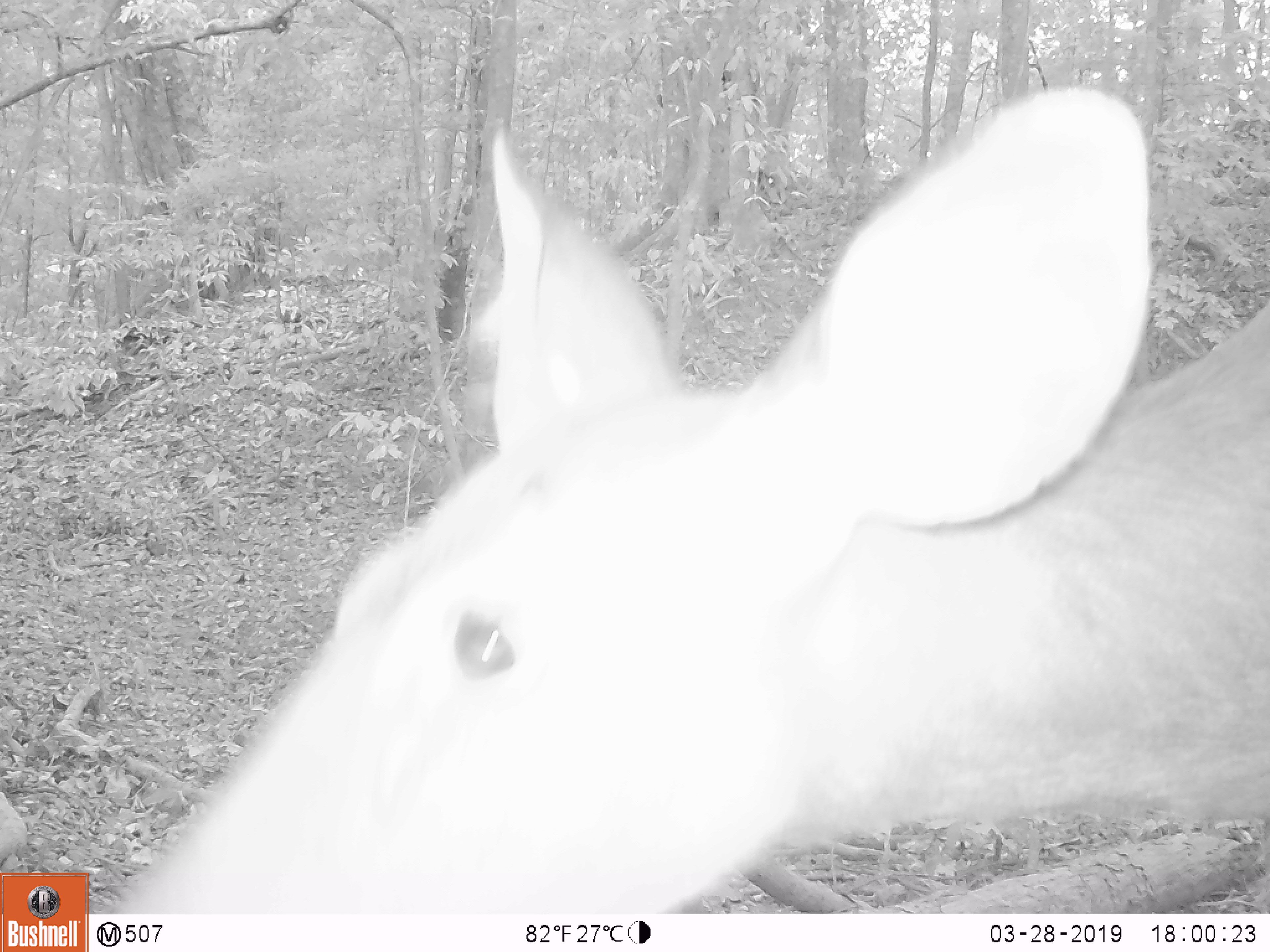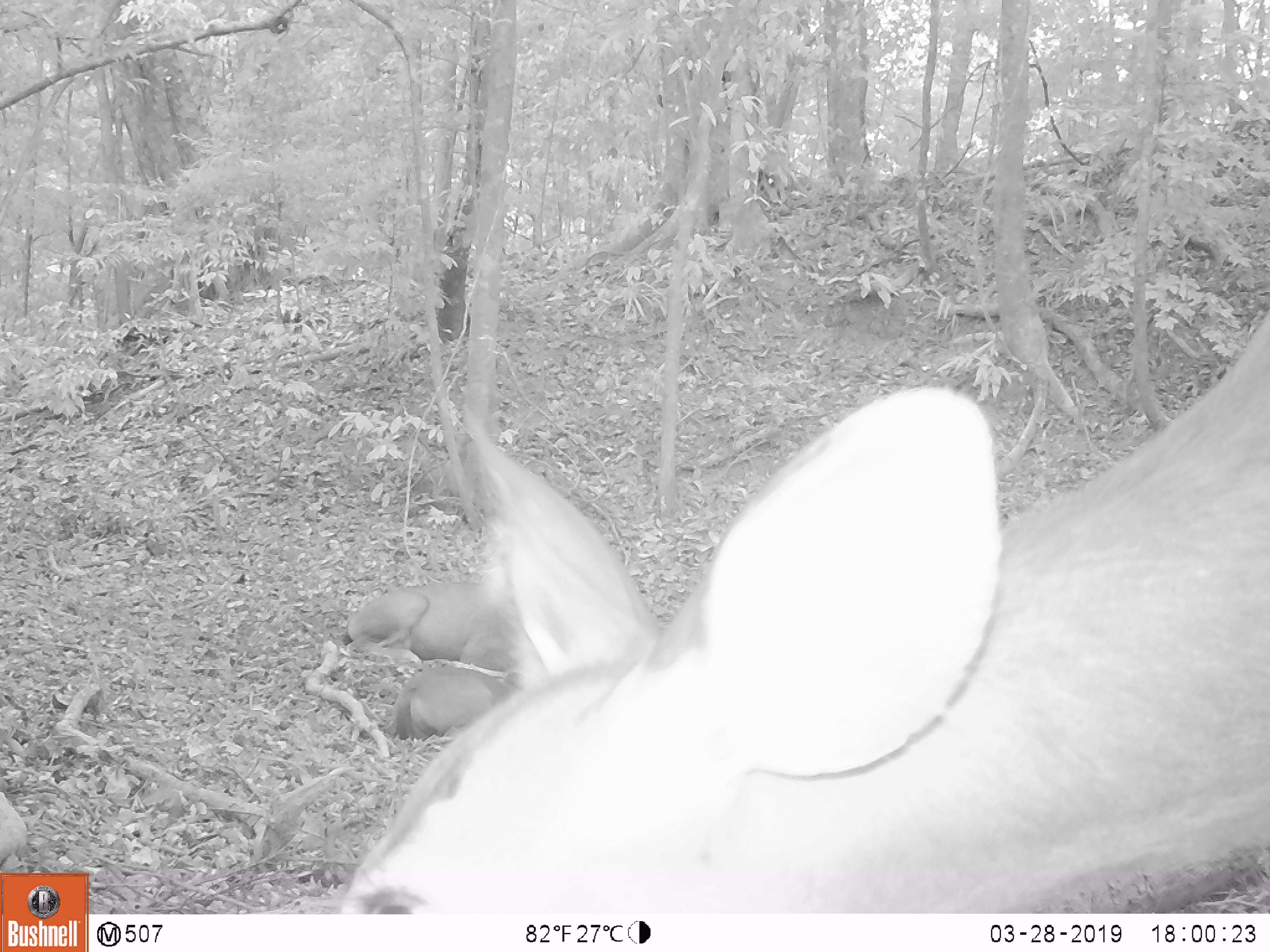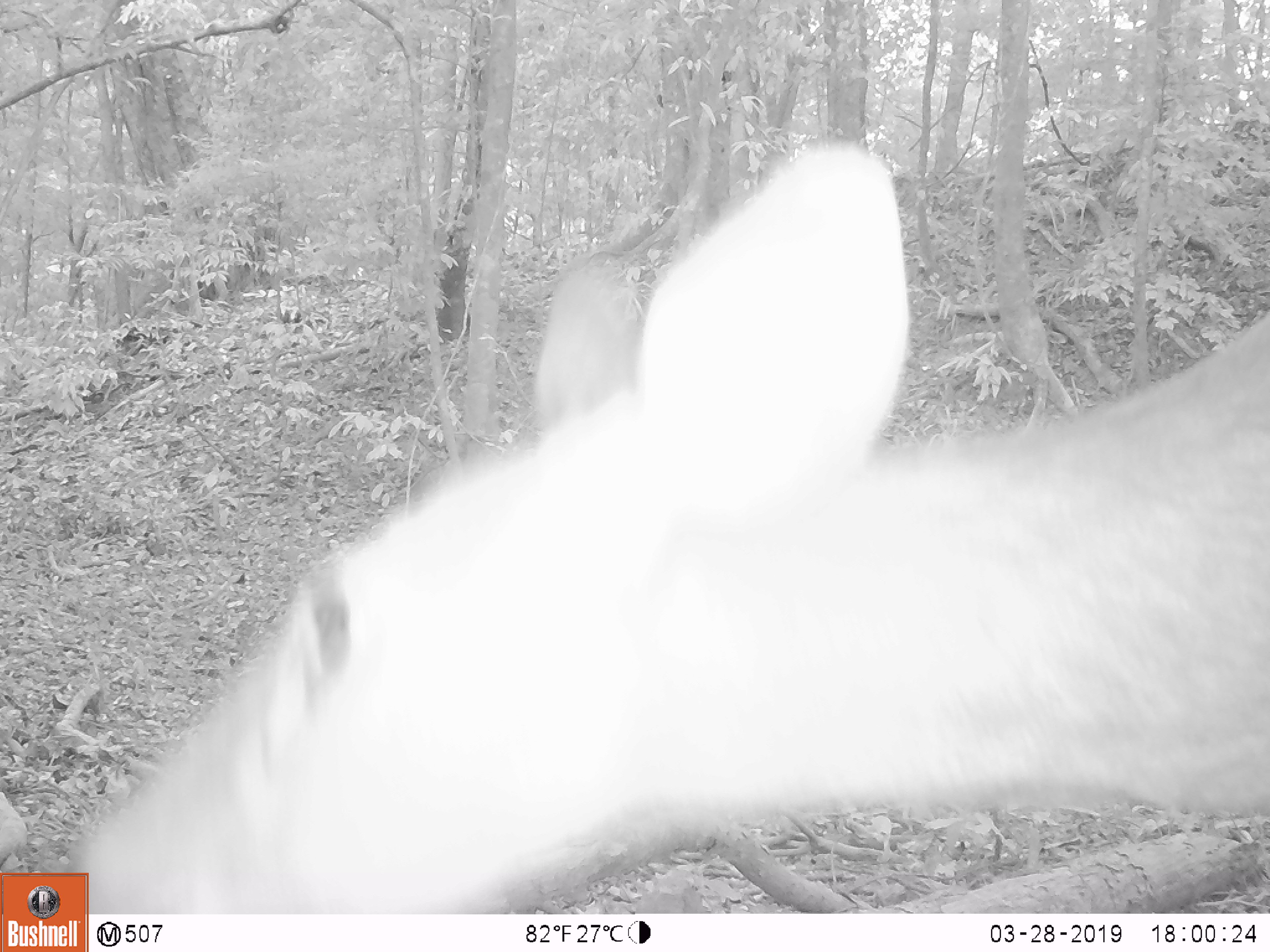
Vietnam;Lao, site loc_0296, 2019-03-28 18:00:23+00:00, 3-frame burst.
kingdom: Animalia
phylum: Chordata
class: Mammalia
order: Artiodactyla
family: Cervidae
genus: Rusa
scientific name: Rusa unicolor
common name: sambar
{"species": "sambar (Rusa unicolor)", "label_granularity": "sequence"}